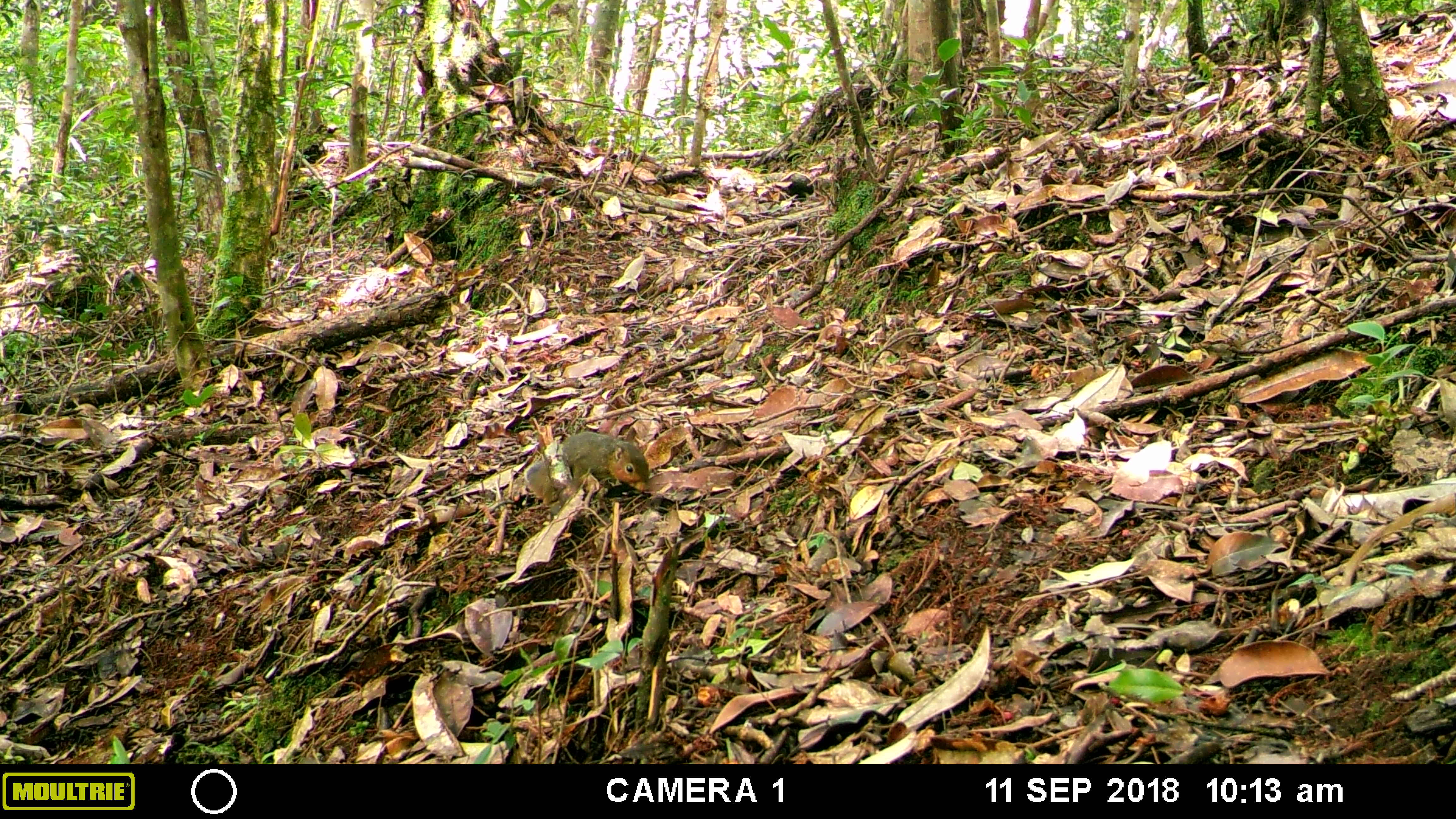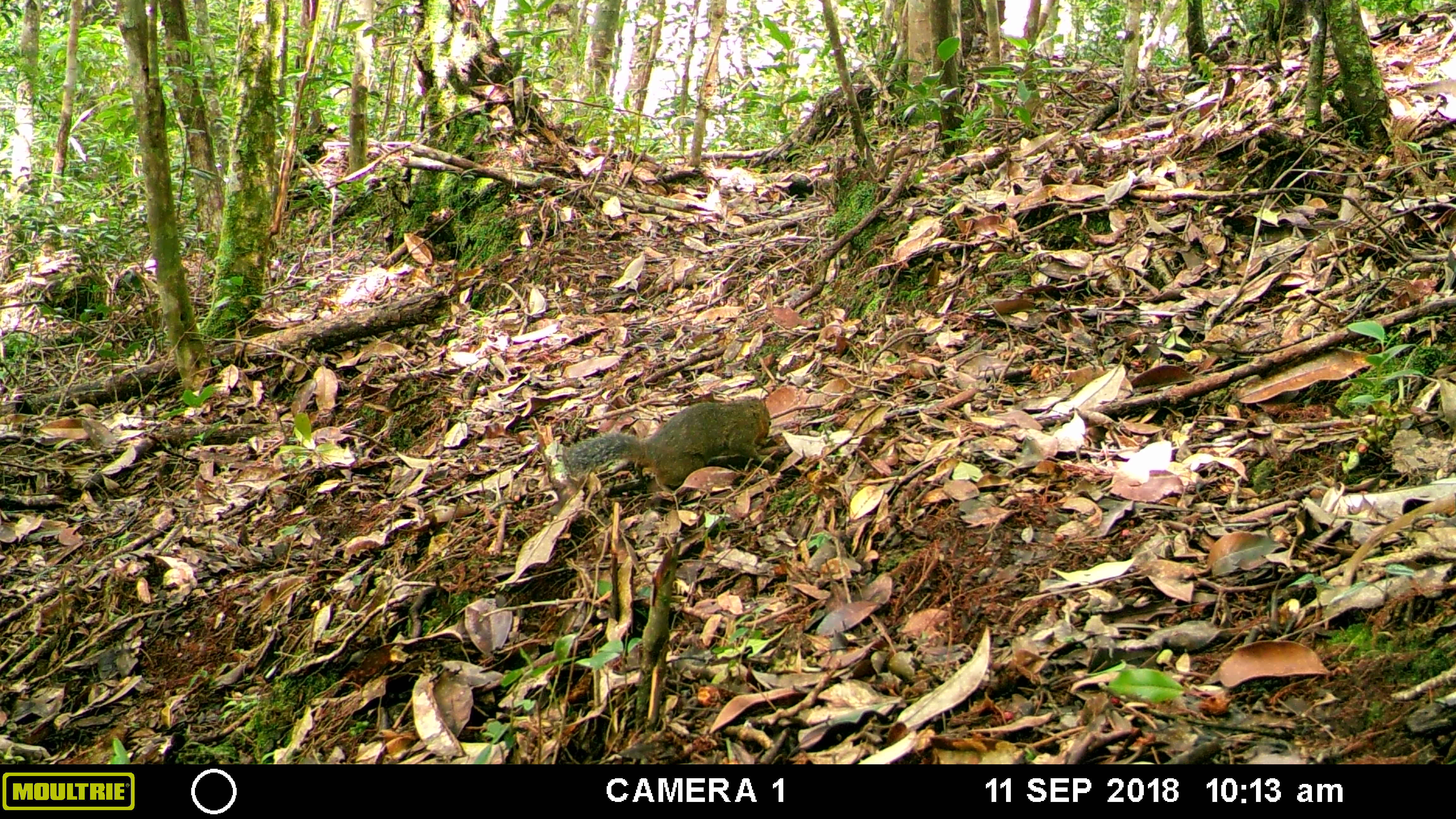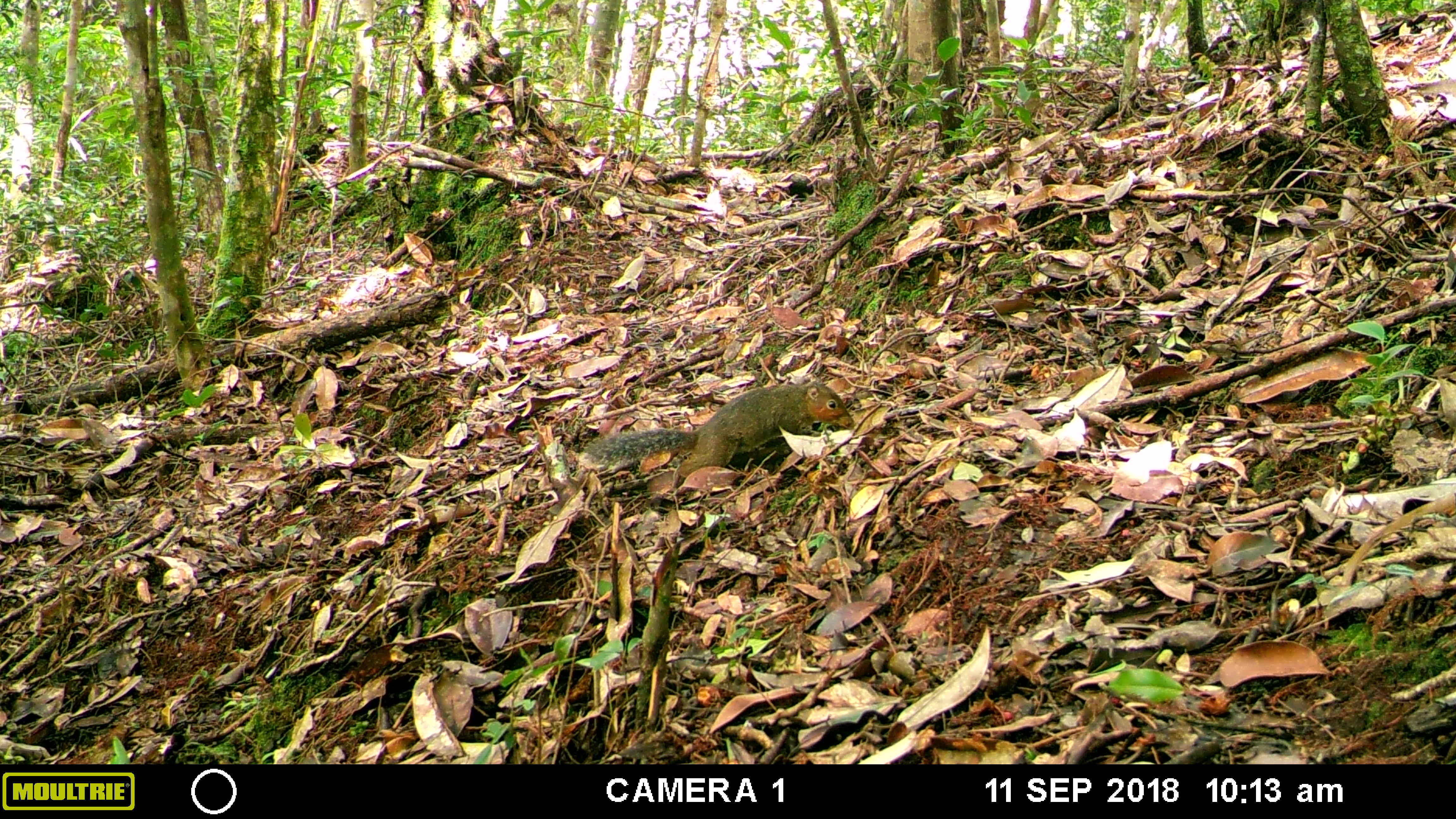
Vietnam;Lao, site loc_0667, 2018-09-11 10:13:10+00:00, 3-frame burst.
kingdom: Animalia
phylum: Chordata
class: Mammalia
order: Rodentia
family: Sciuridae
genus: Dremomys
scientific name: Dremomys rufigenis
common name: red-cheeked squirrel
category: red cheeked squirrel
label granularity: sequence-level